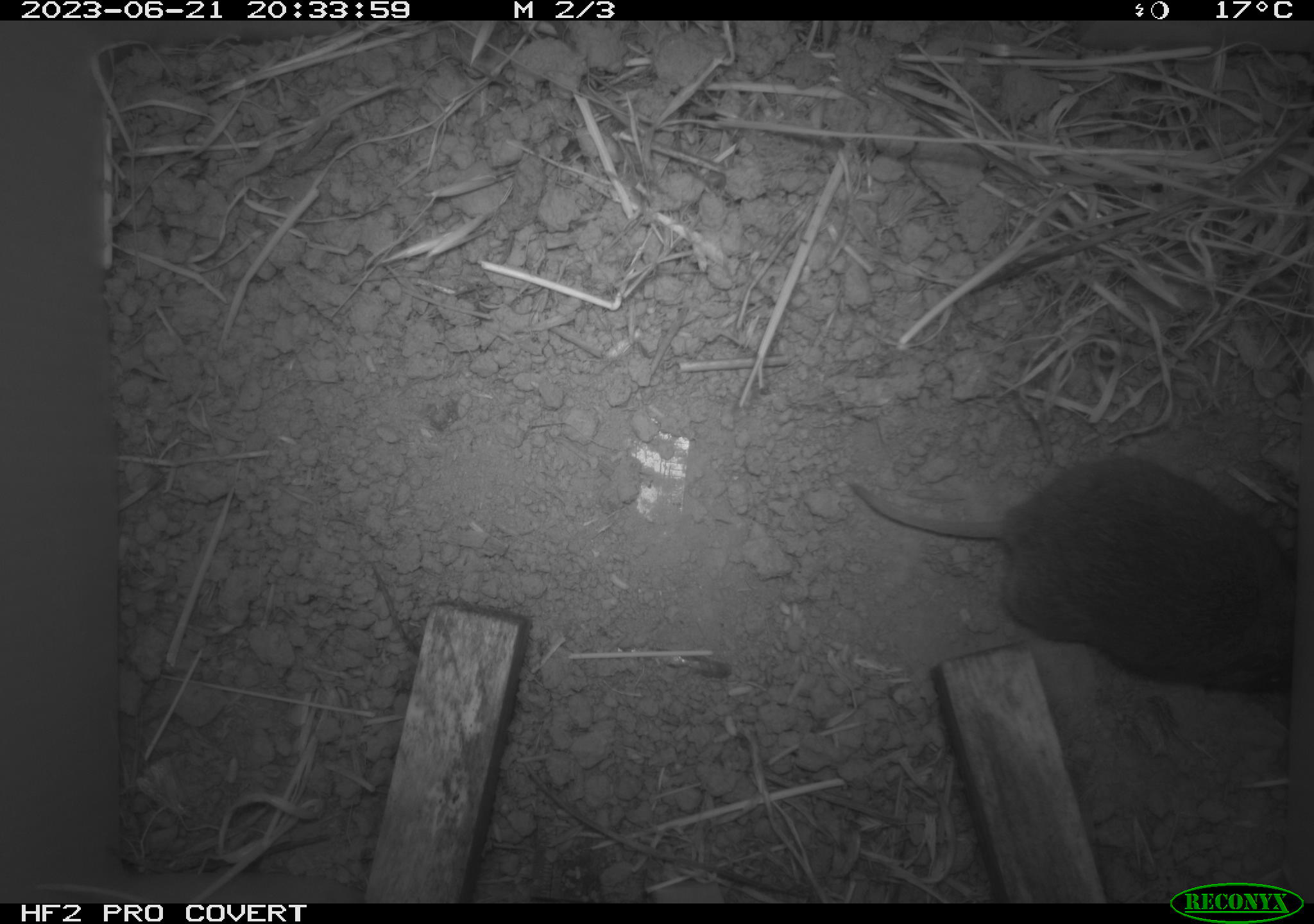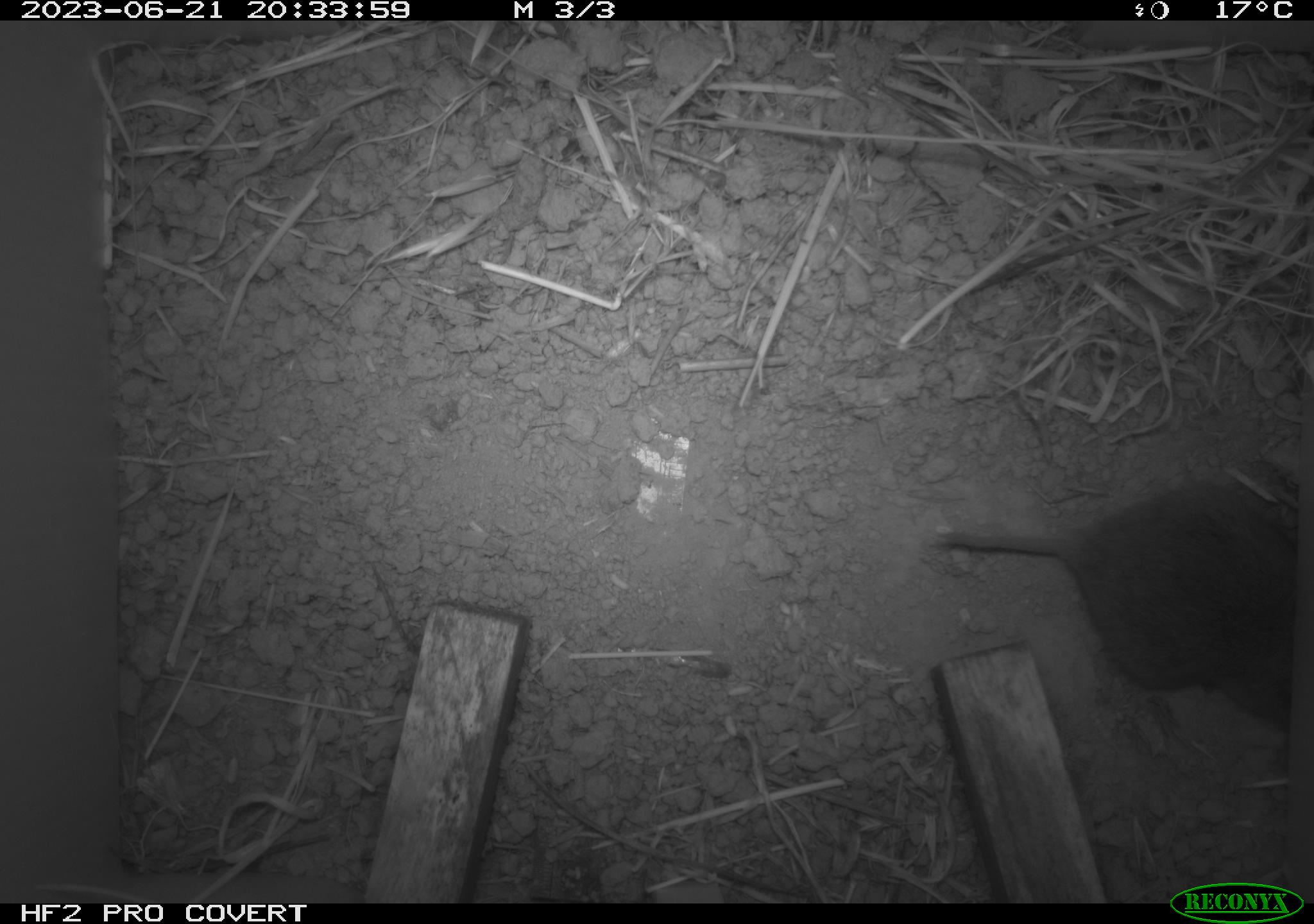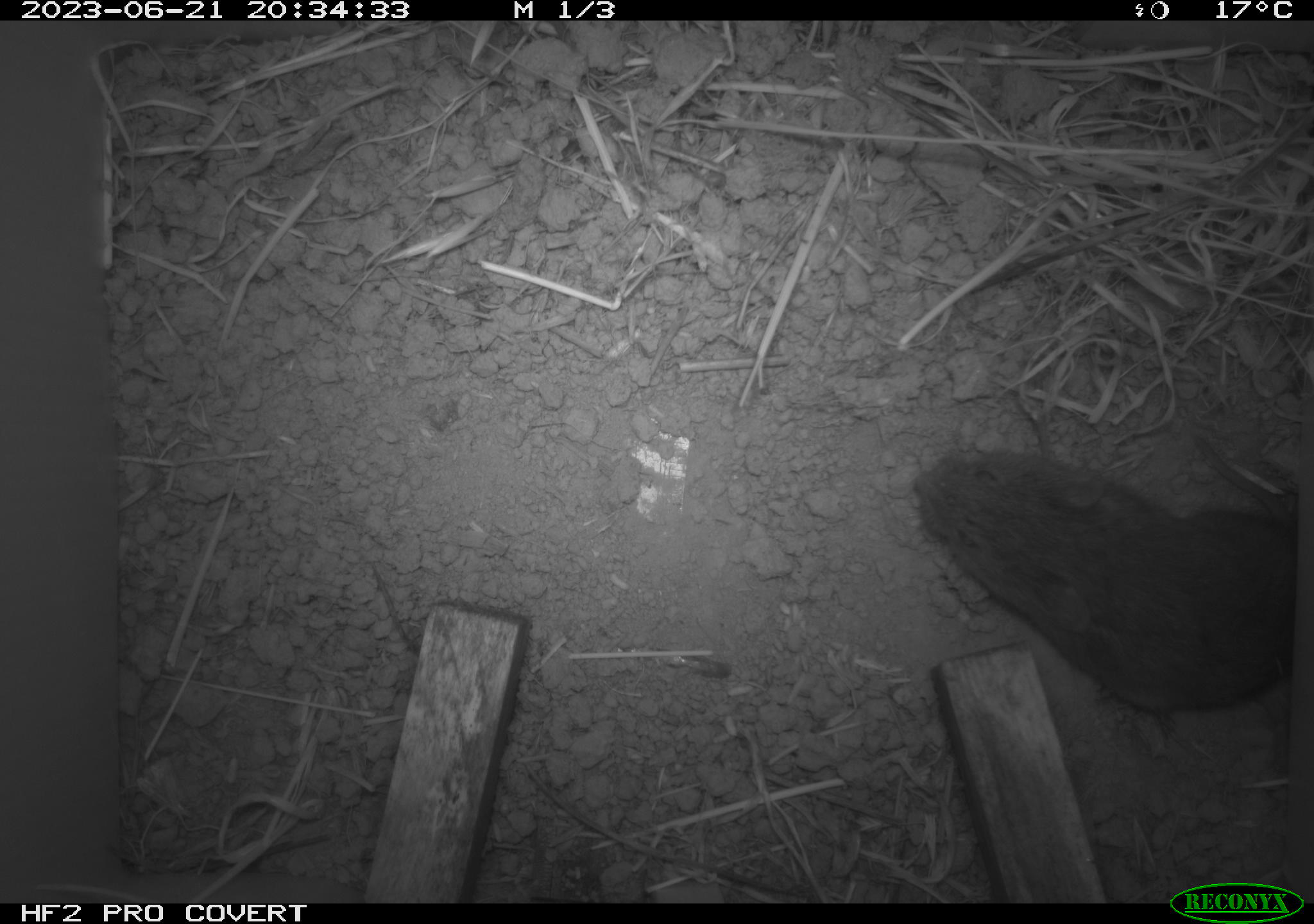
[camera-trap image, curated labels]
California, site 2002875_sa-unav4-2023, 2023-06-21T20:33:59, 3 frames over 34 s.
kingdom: Animalia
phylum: Chordata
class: Mammalia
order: Rodentia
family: Cricetidae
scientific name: Arvicolinae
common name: voles, lemmings, and muskrats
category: arvicolinae subfamily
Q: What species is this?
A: Arvicolinae subfamily (voles, lemmings, and muskrats) (Arvicolinae).